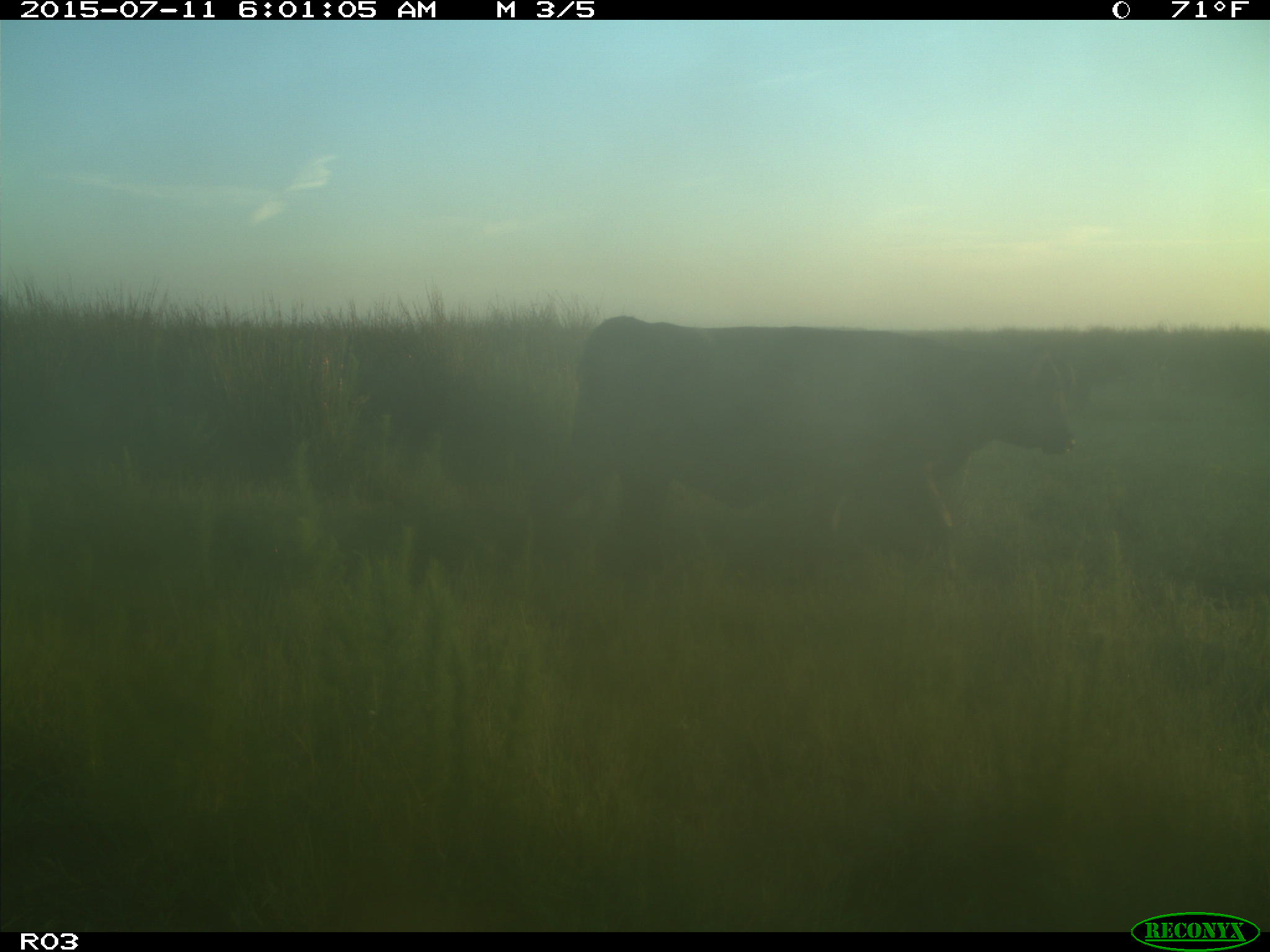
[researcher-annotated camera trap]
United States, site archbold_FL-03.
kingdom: Animalia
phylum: Chordata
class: Mammalia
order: Artiodactyla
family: Bovidae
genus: Bos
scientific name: Bos taurus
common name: domestic cow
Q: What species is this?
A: Bos taurus (domestic cow).